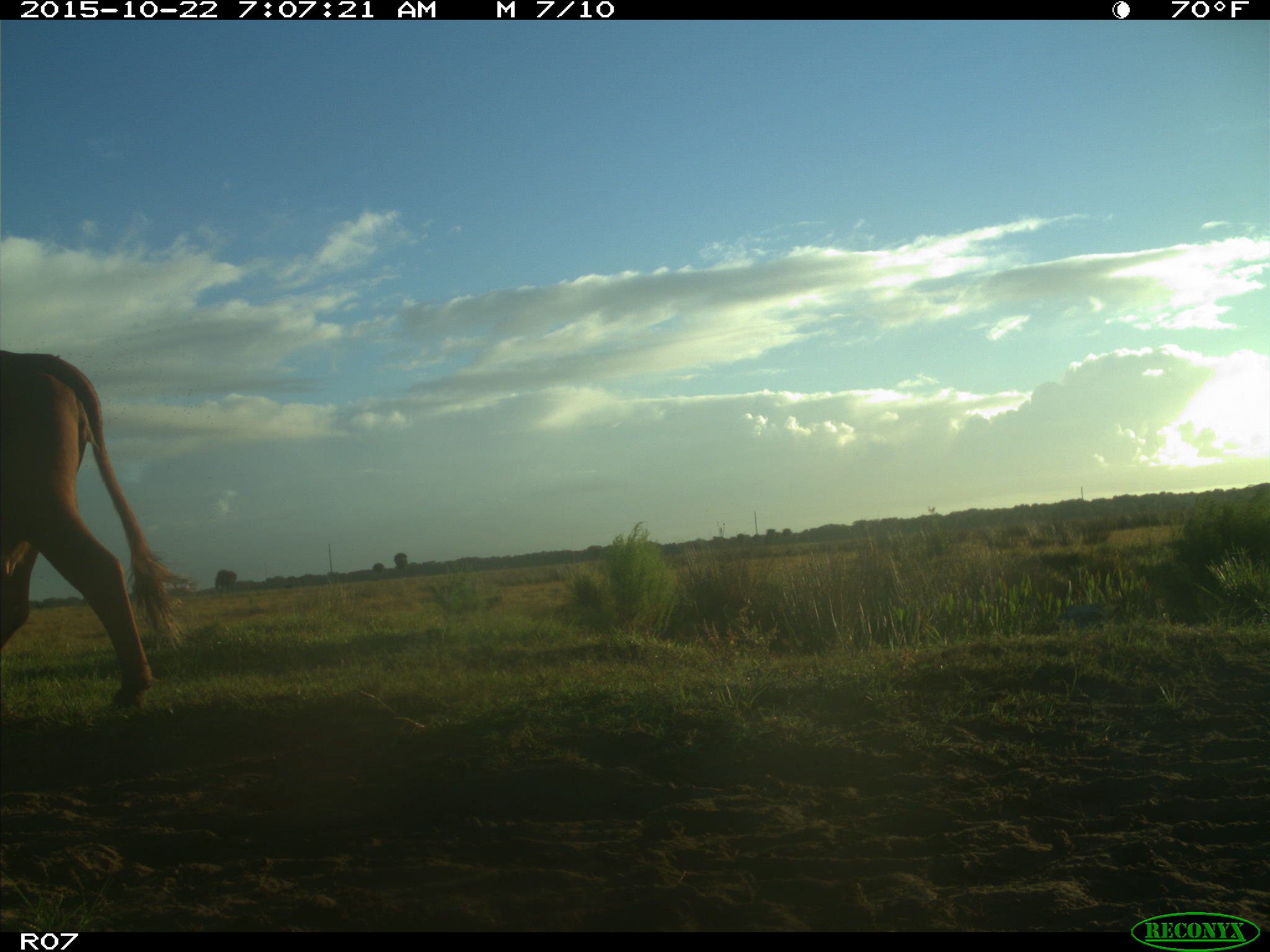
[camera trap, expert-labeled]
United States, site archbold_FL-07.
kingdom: Animalia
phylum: Chordata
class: Mammalia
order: Artiodactyla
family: Bovidae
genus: Bos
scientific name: Bos taurus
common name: domestic cow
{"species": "Bos taurus (domestic cow)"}